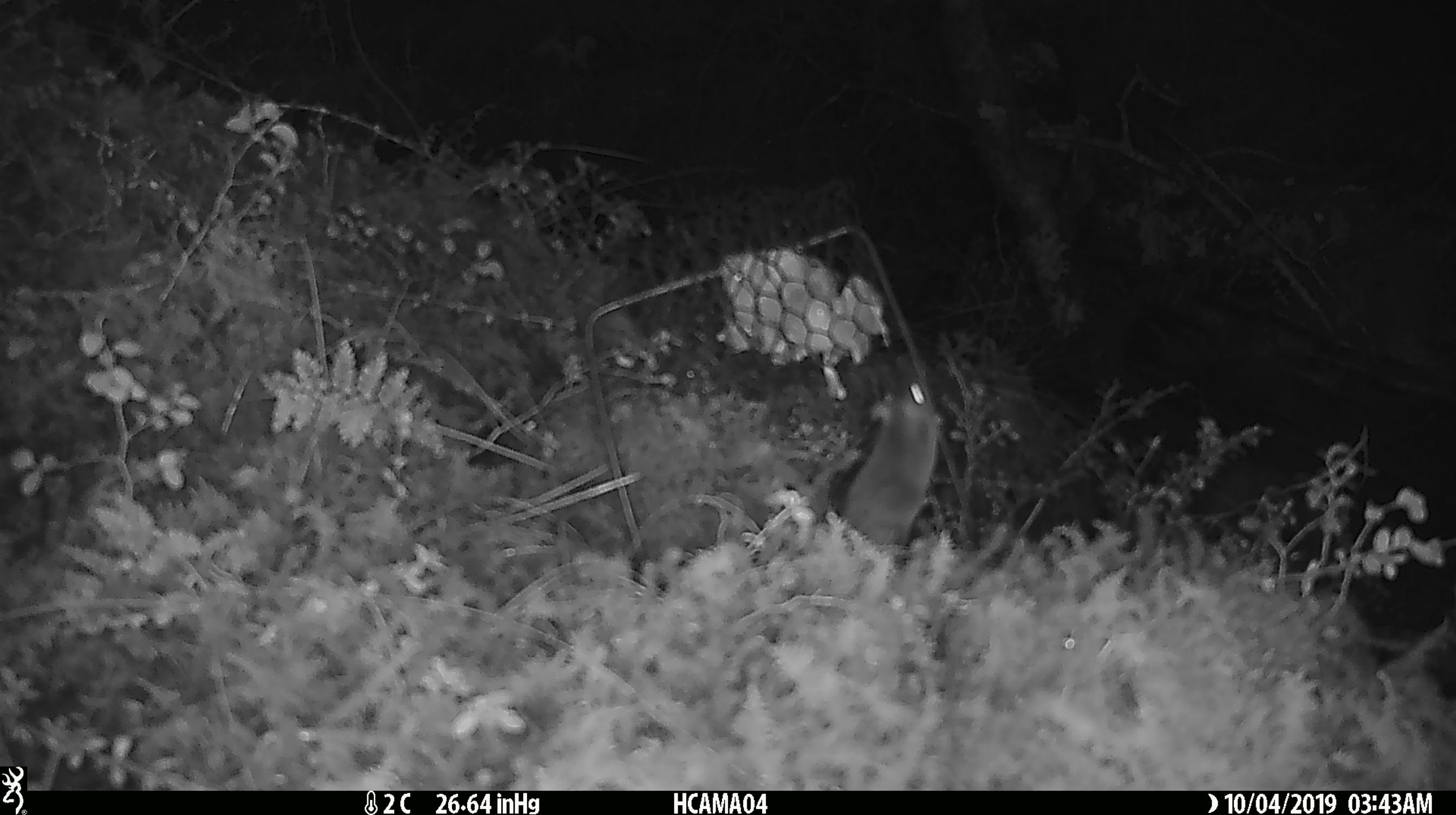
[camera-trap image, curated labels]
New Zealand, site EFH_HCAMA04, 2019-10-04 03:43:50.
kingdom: Animalia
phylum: Chordata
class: Mammalia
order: Rodentia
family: Muridae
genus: Mus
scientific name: Mus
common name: mouse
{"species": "mouse (Mus)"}